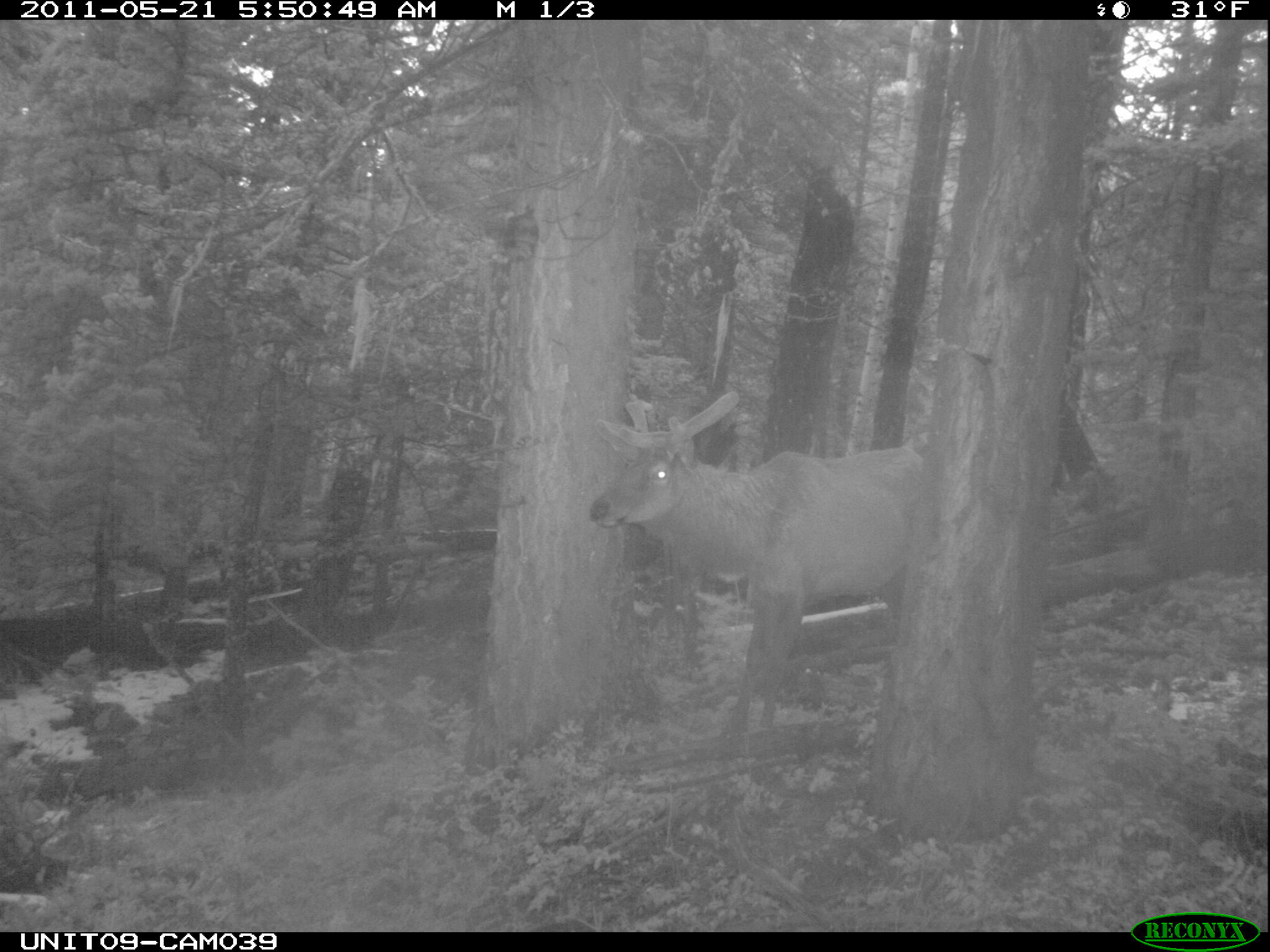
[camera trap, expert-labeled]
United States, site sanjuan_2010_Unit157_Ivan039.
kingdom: Animalia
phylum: Chordata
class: Mammalia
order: Artiodactyla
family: Cervidae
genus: Cervus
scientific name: Cervus elaphus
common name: red deer